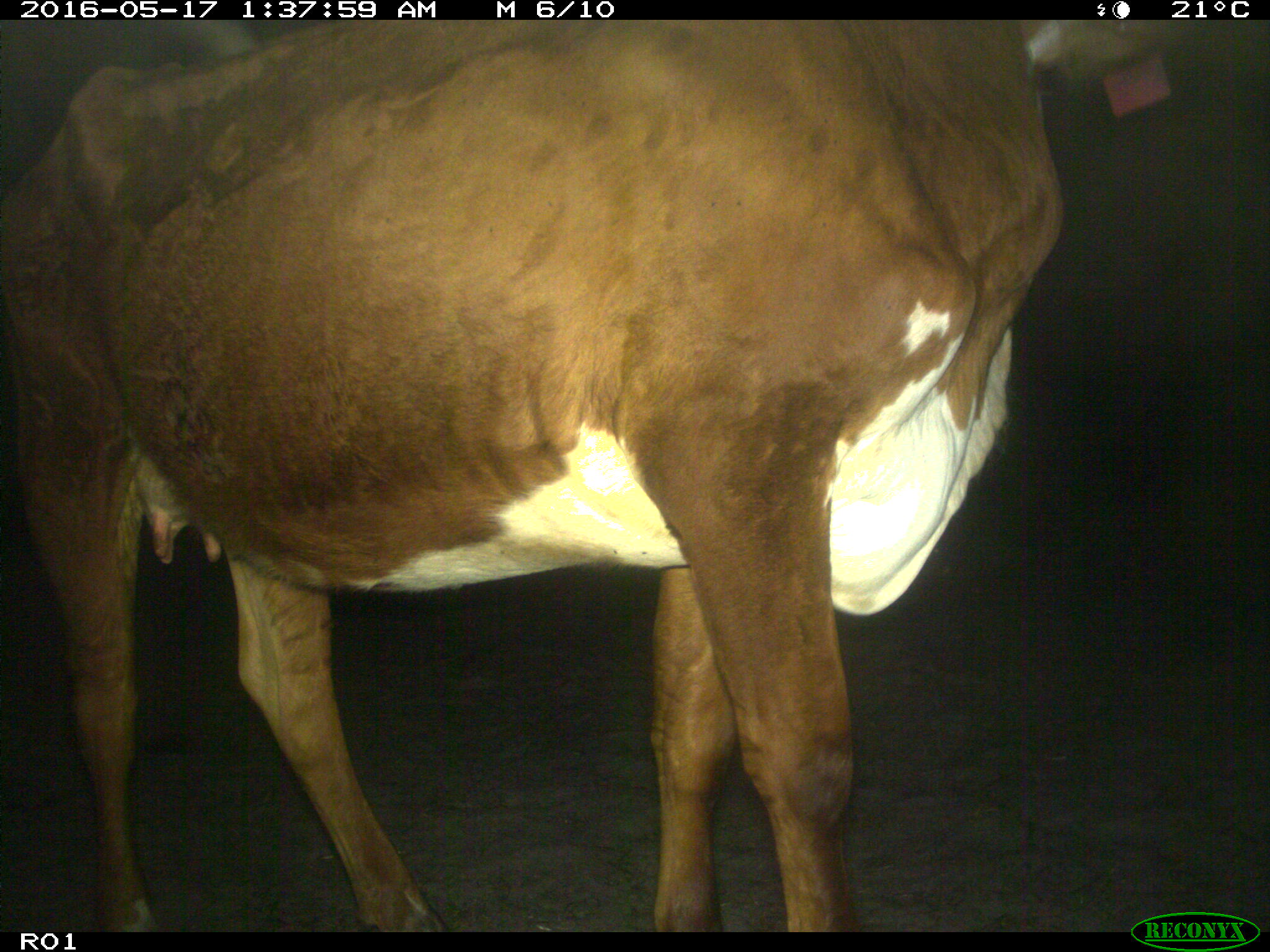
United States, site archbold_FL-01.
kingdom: Animalia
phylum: Chordata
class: Mammalia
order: Artiodactyla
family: Bovidae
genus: Bos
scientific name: Bos taurus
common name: domestic cow